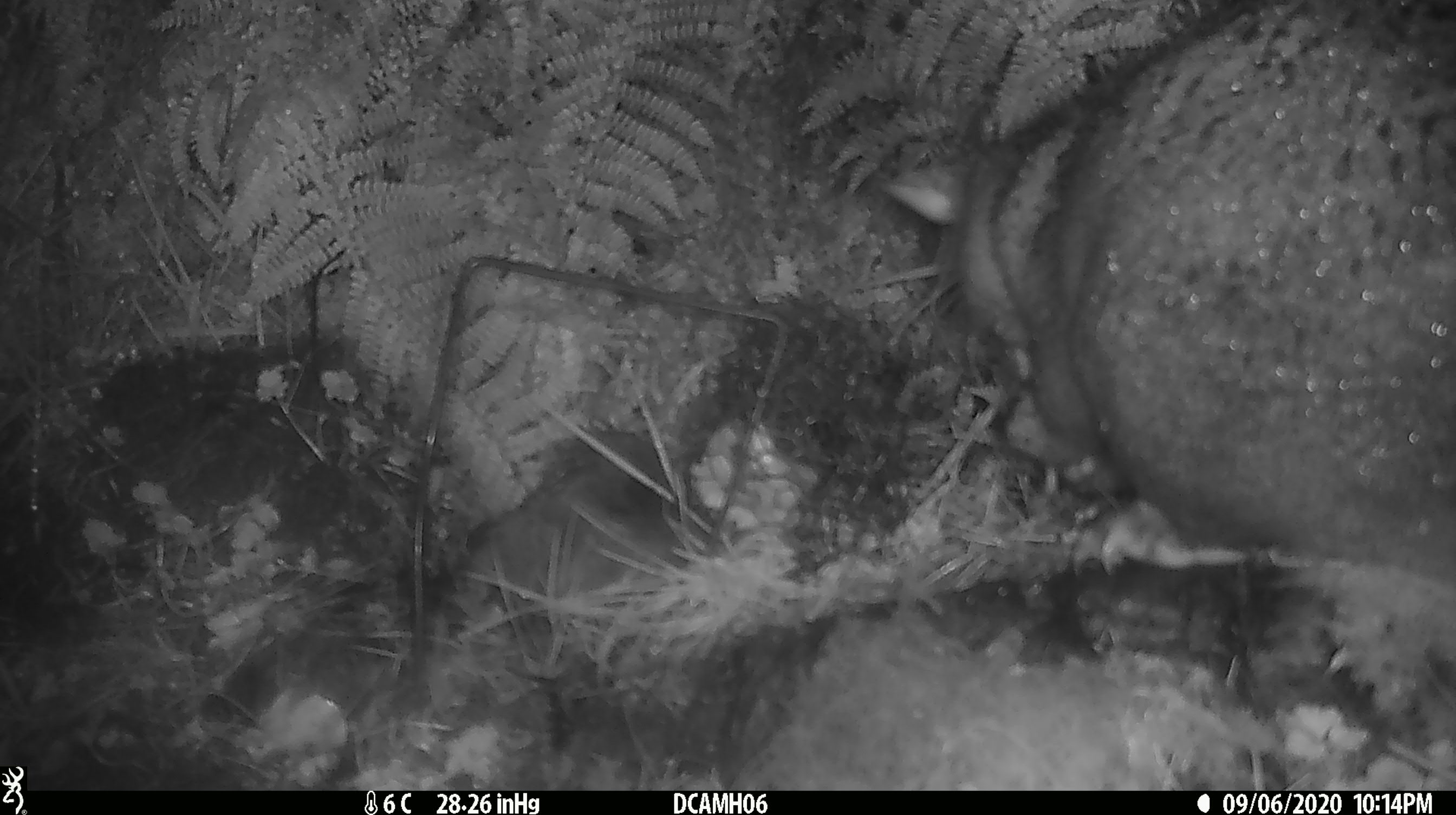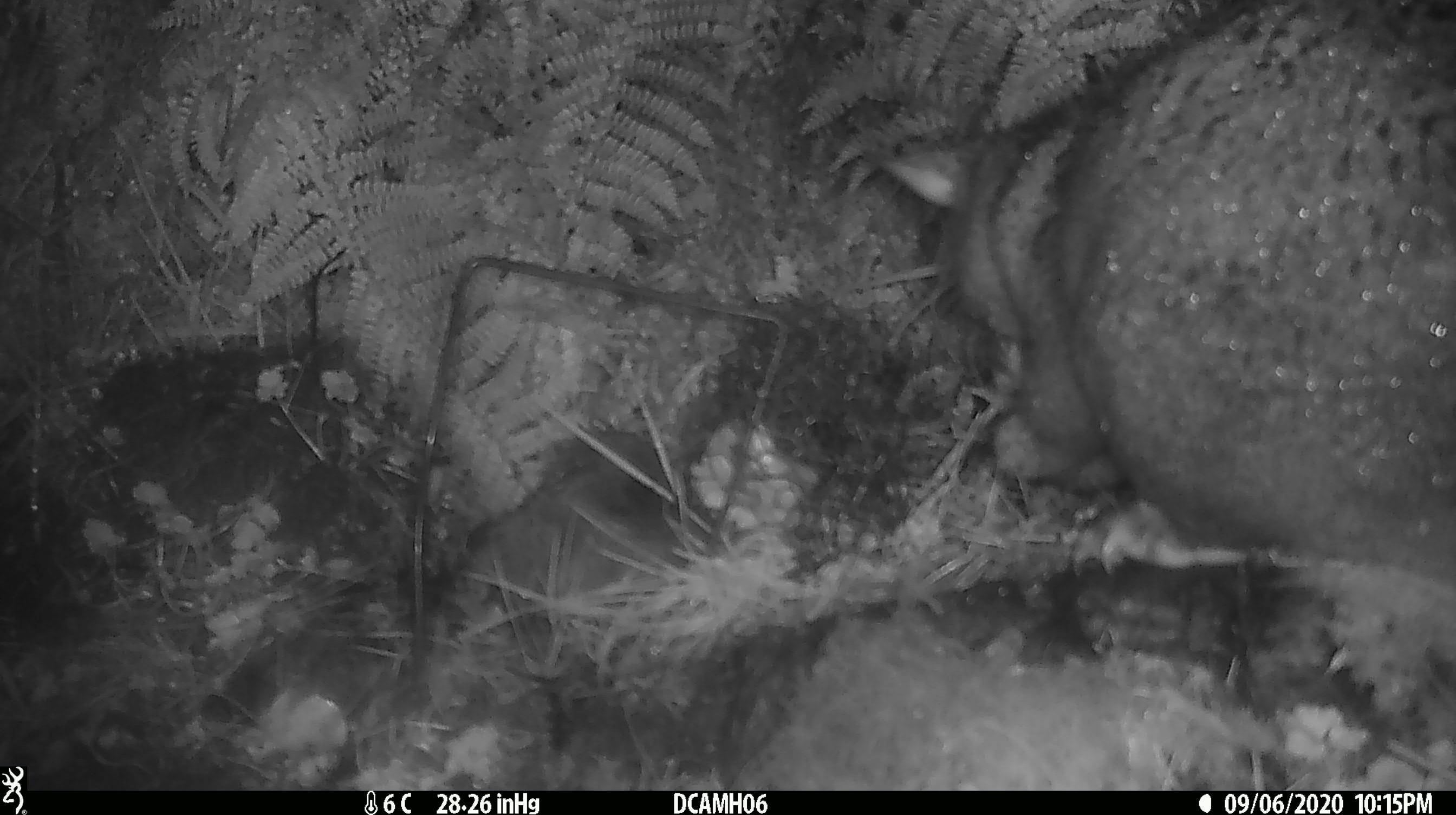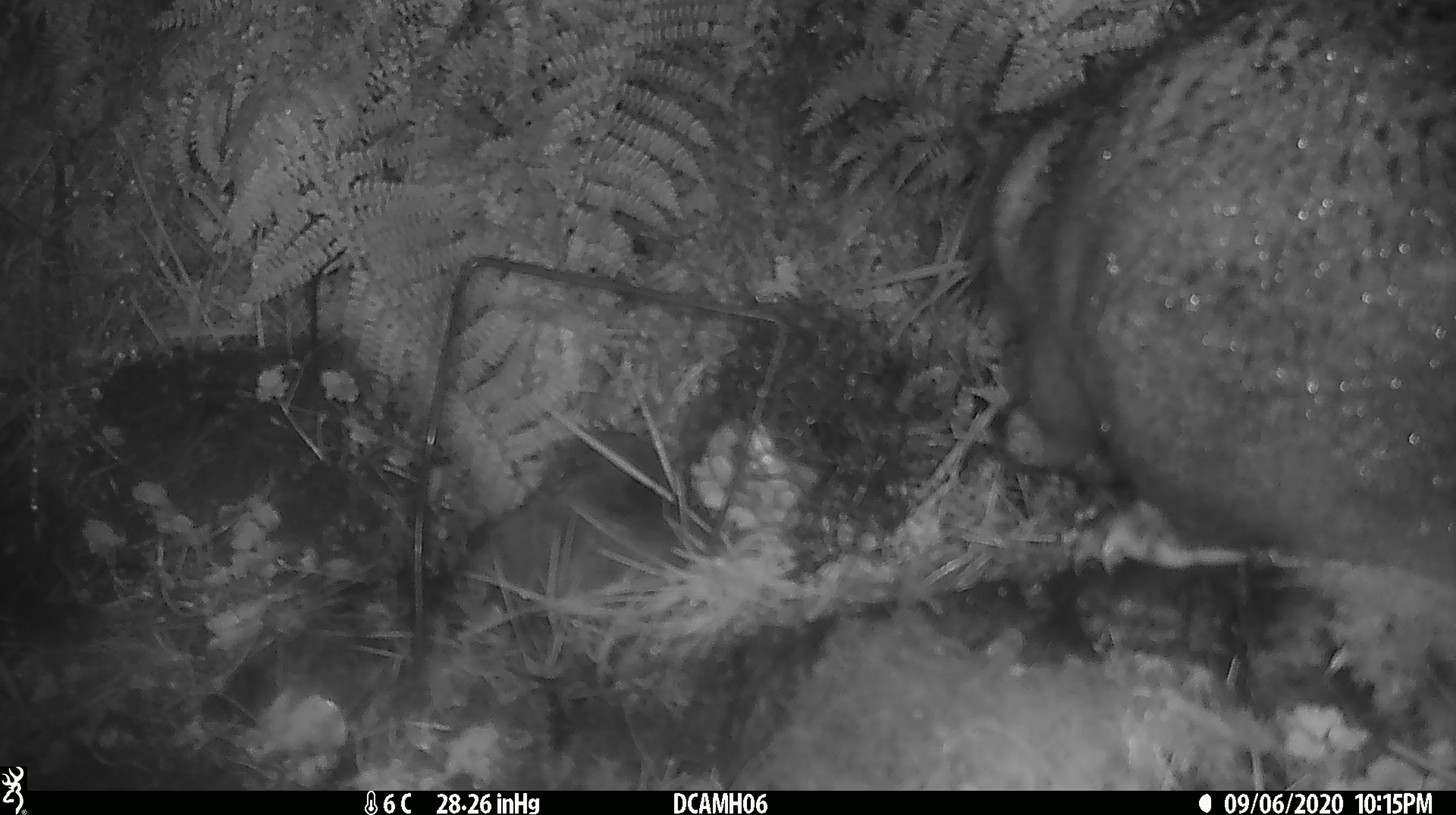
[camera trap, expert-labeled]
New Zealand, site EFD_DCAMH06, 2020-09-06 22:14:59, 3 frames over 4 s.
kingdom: Animalia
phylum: Chordata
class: Mammalia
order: Diprotodontia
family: Phalangeridae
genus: Trichosurus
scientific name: Trichosurus vulpecula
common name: common brushtail possum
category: possum